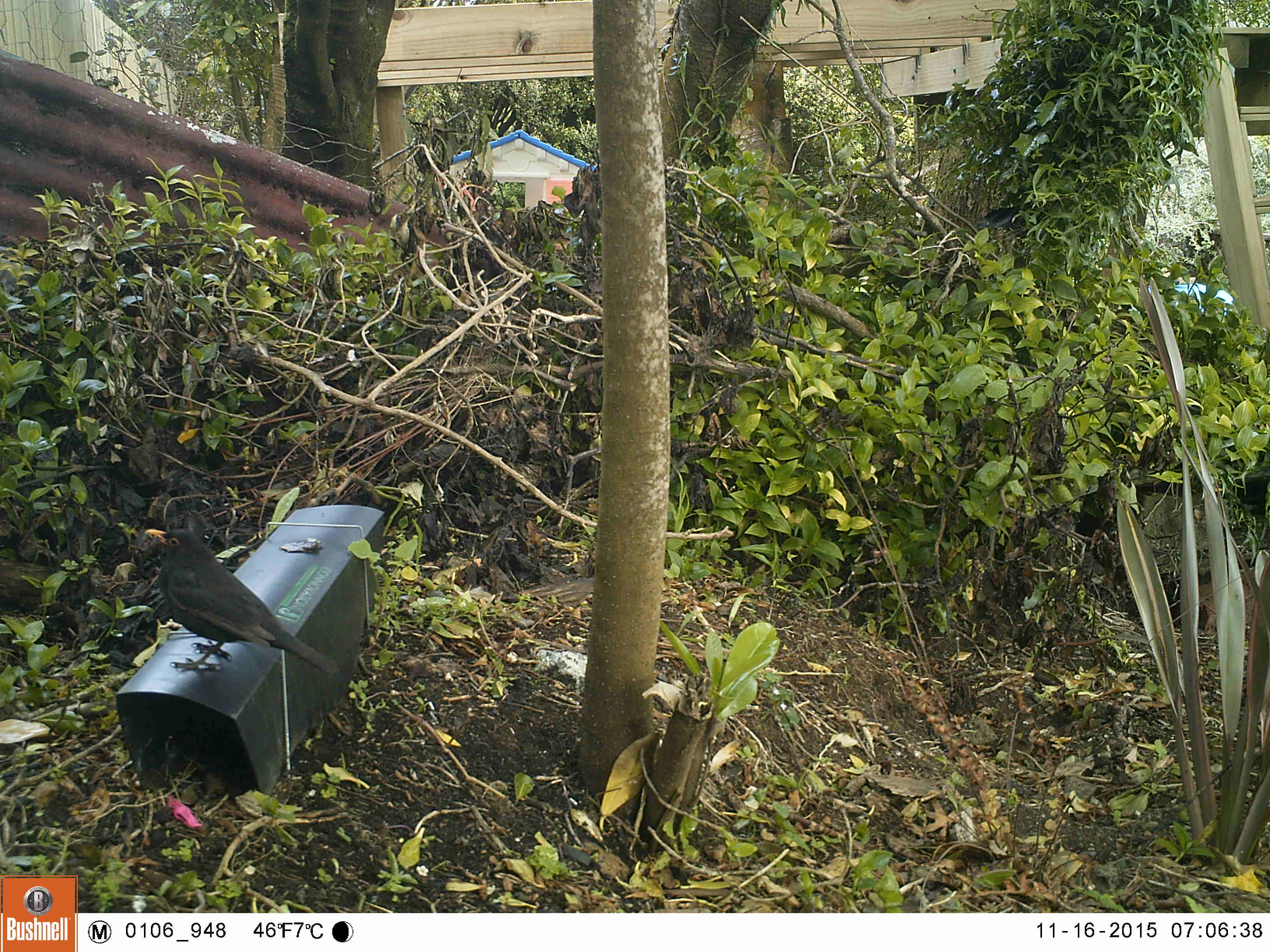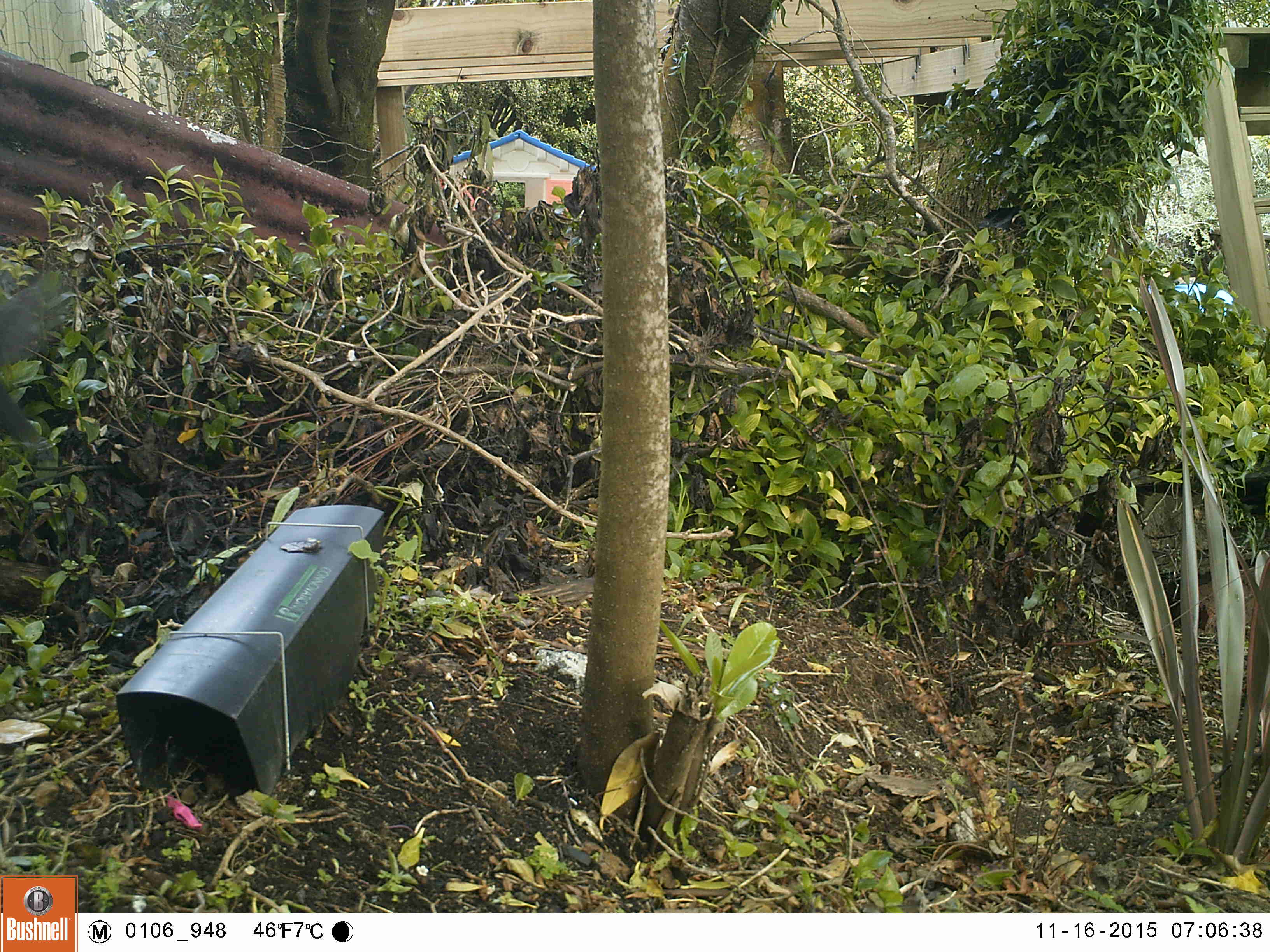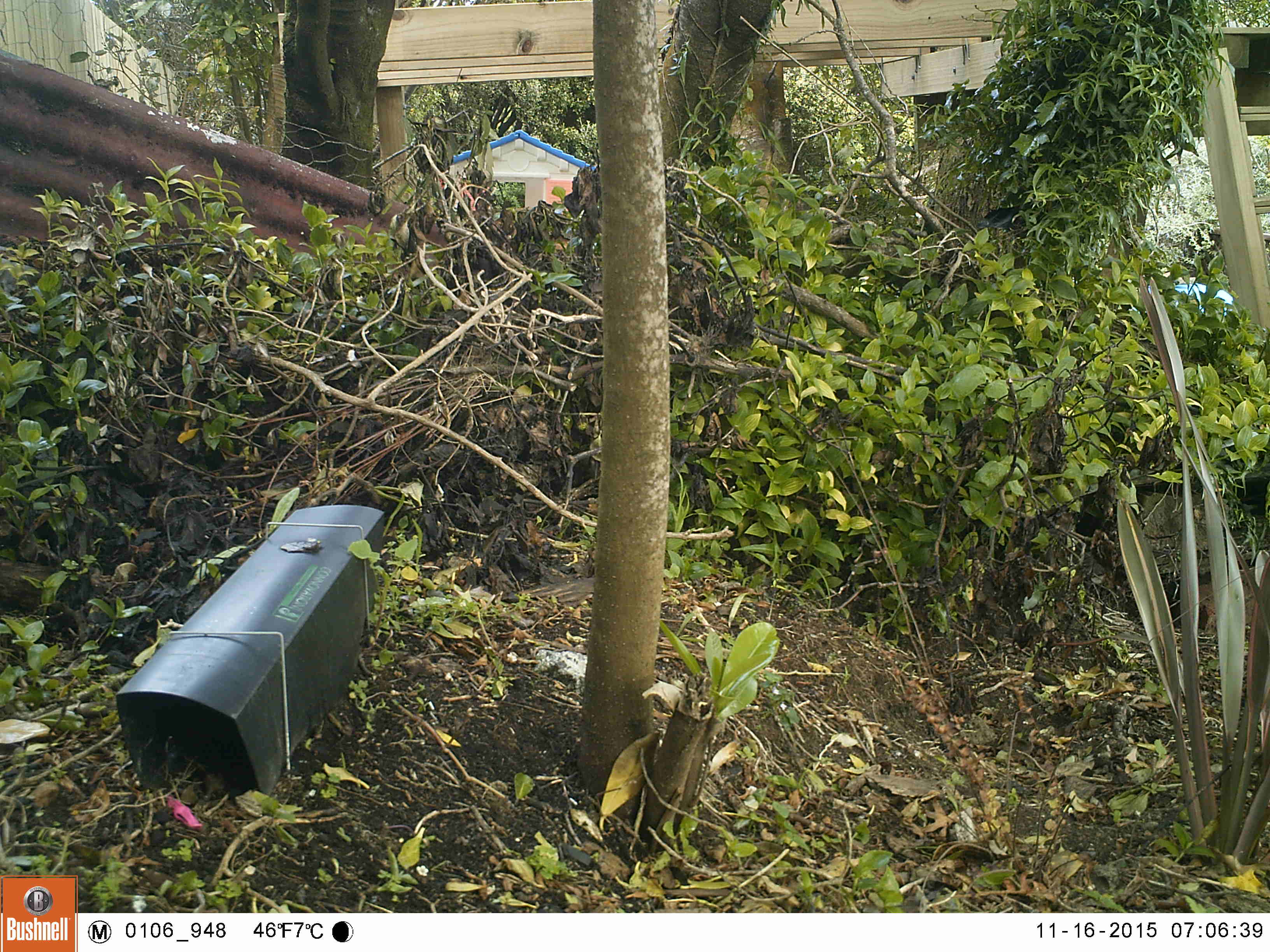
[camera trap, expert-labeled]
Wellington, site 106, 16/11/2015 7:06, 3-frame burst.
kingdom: Animalia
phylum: Chordata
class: Aves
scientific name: Aves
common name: bird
Bird (Aves).